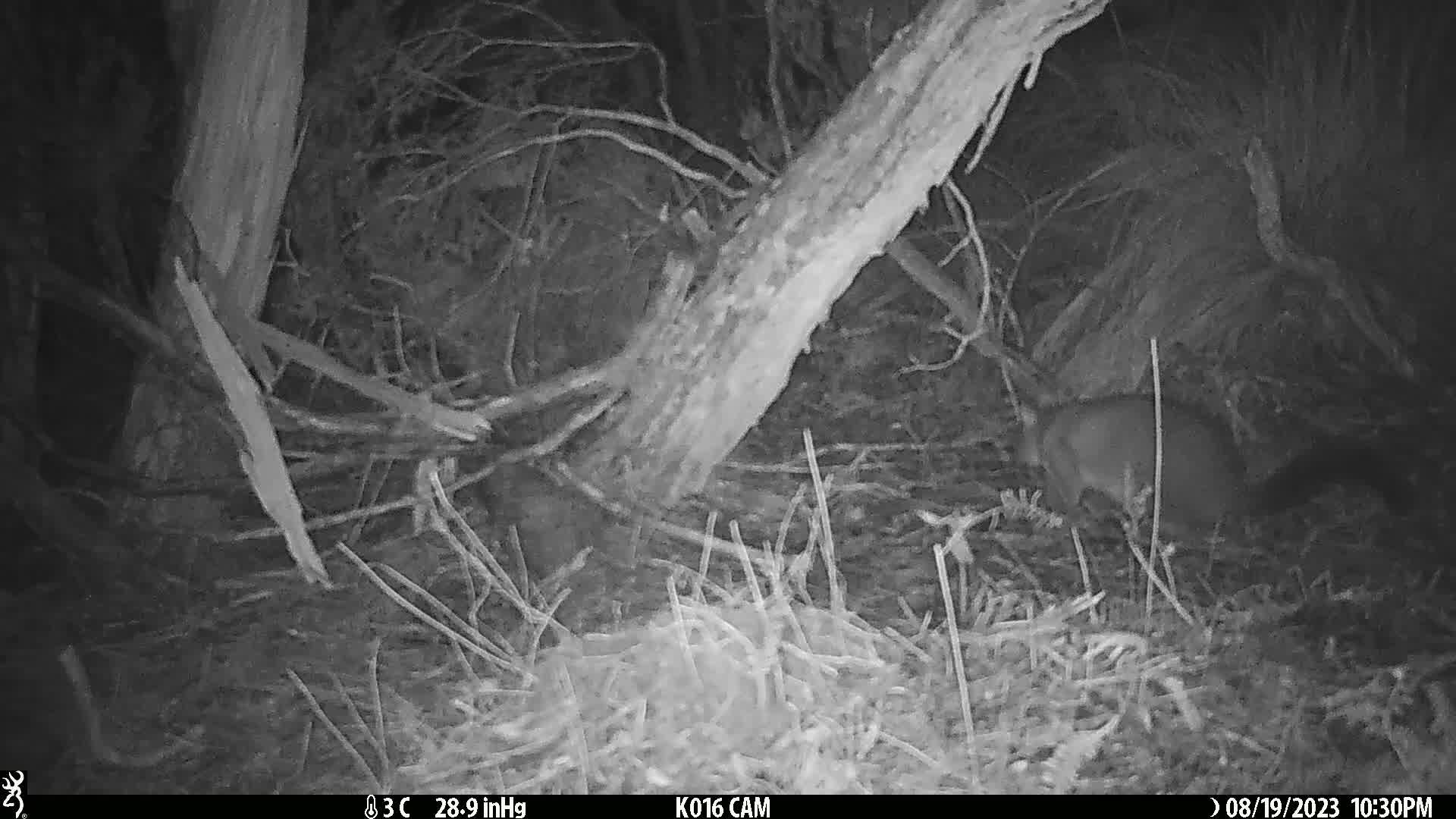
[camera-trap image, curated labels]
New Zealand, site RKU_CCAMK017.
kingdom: Animalia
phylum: Chordata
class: Mammalia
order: Diprotodontia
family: Phalangeridae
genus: Trichosurus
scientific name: Trichosurus vulpecula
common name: common brushtail possum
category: possum